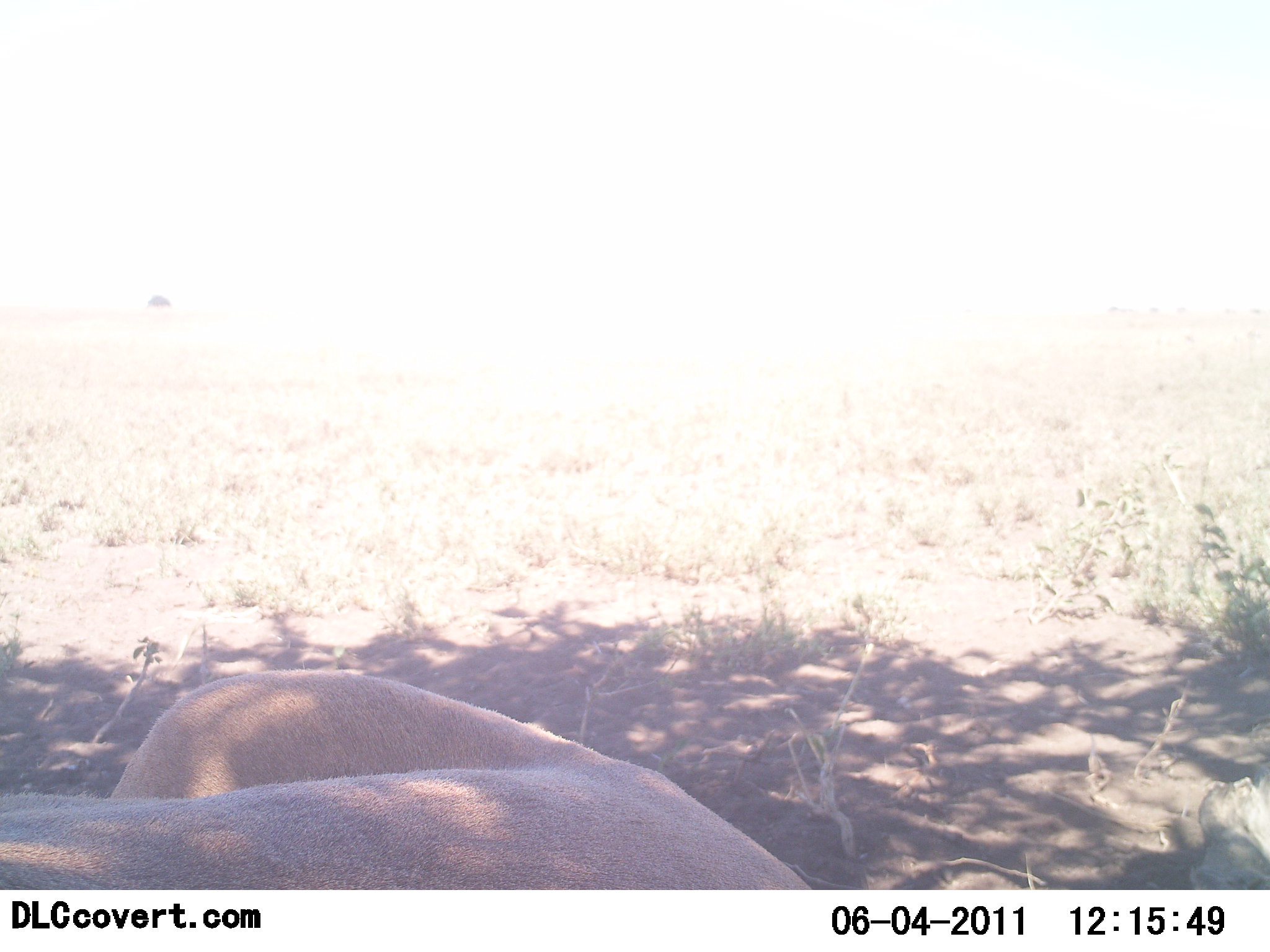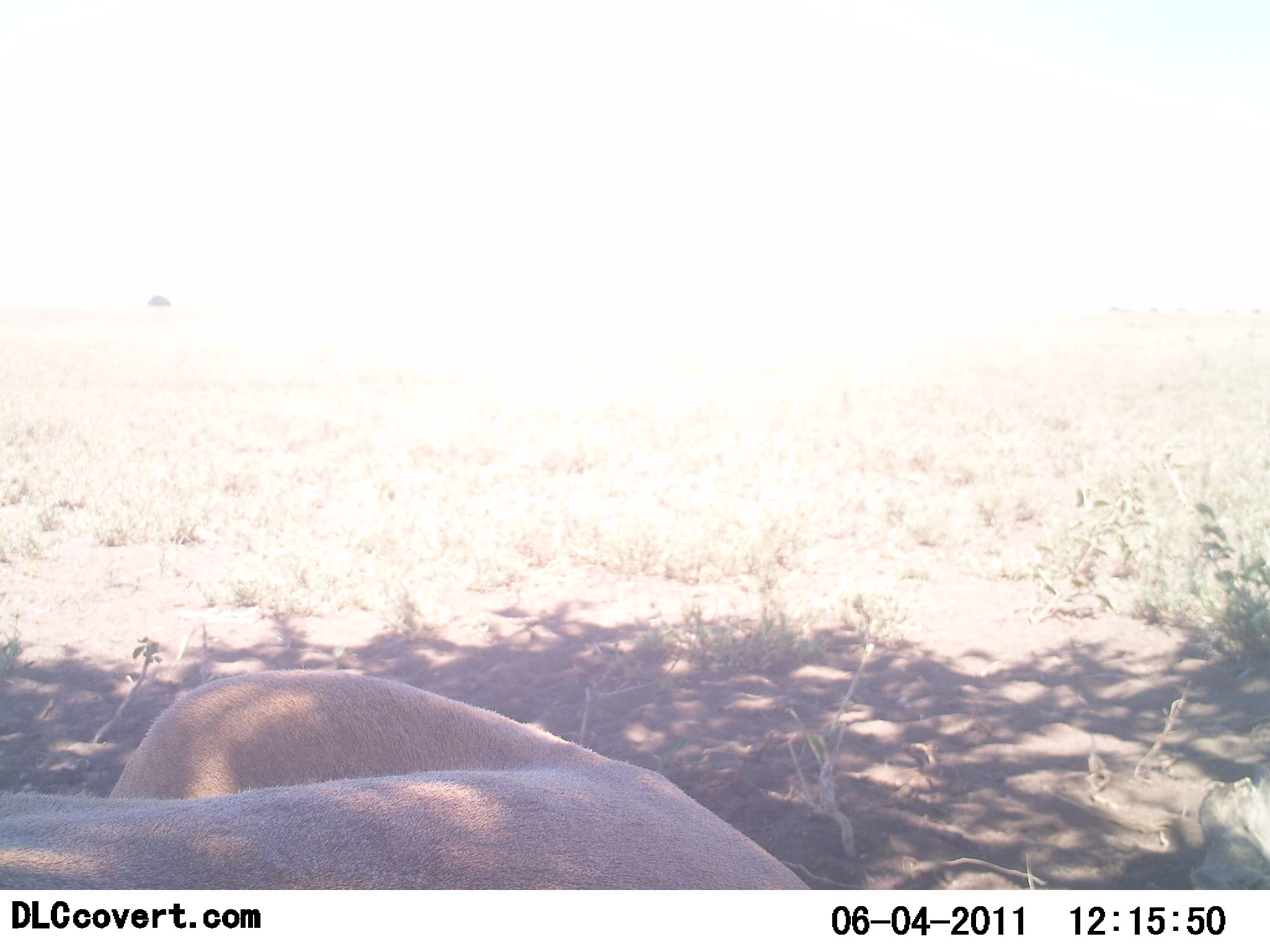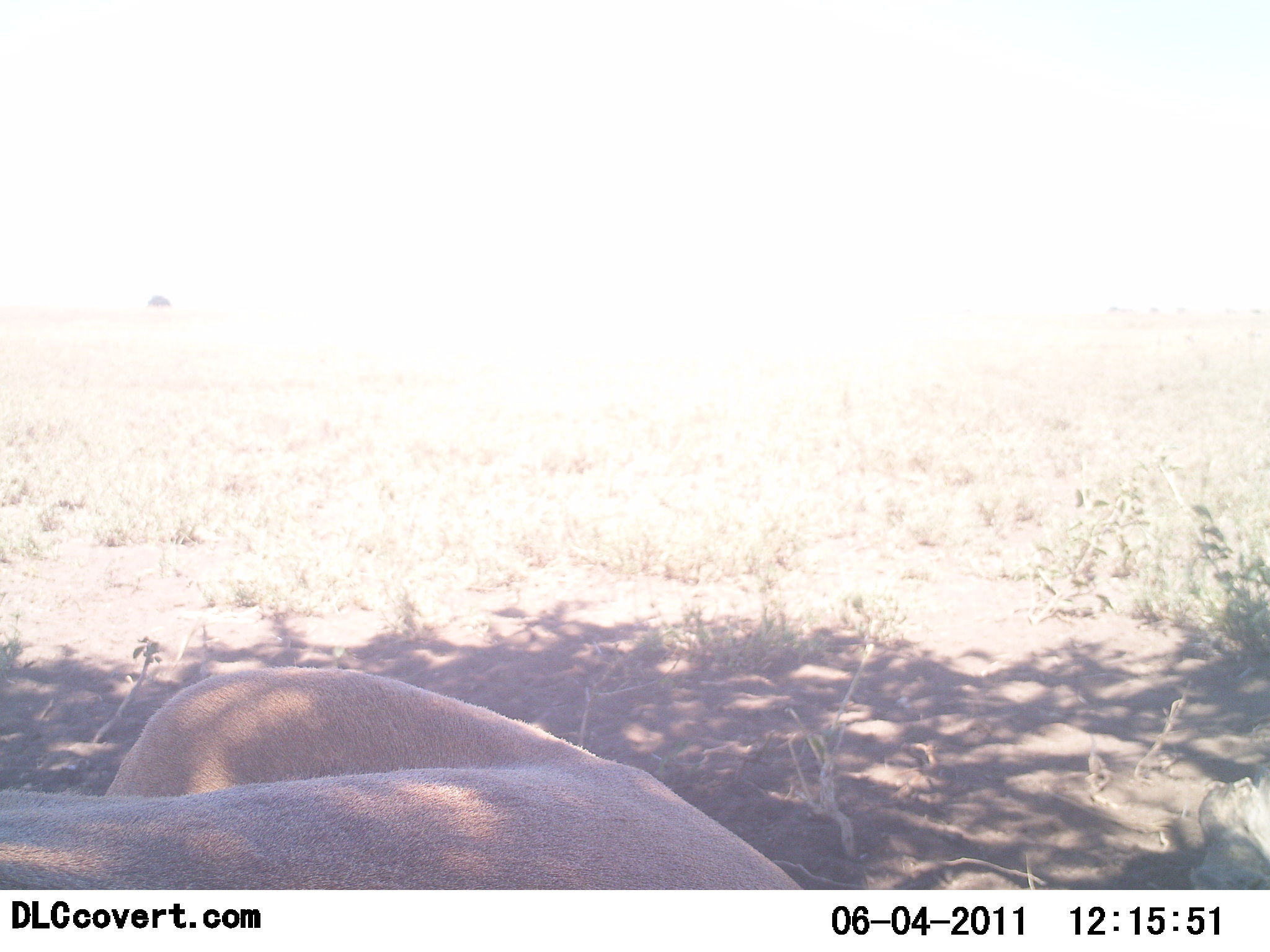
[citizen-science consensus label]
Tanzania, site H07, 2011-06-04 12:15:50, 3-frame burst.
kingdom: Animalia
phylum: Chordata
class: Mammalia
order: Carnivora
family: Felidae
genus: Panthera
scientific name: Panthera leo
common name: lion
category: lionfemale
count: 1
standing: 0%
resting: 89%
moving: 0%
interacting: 0%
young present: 0%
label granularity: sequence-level